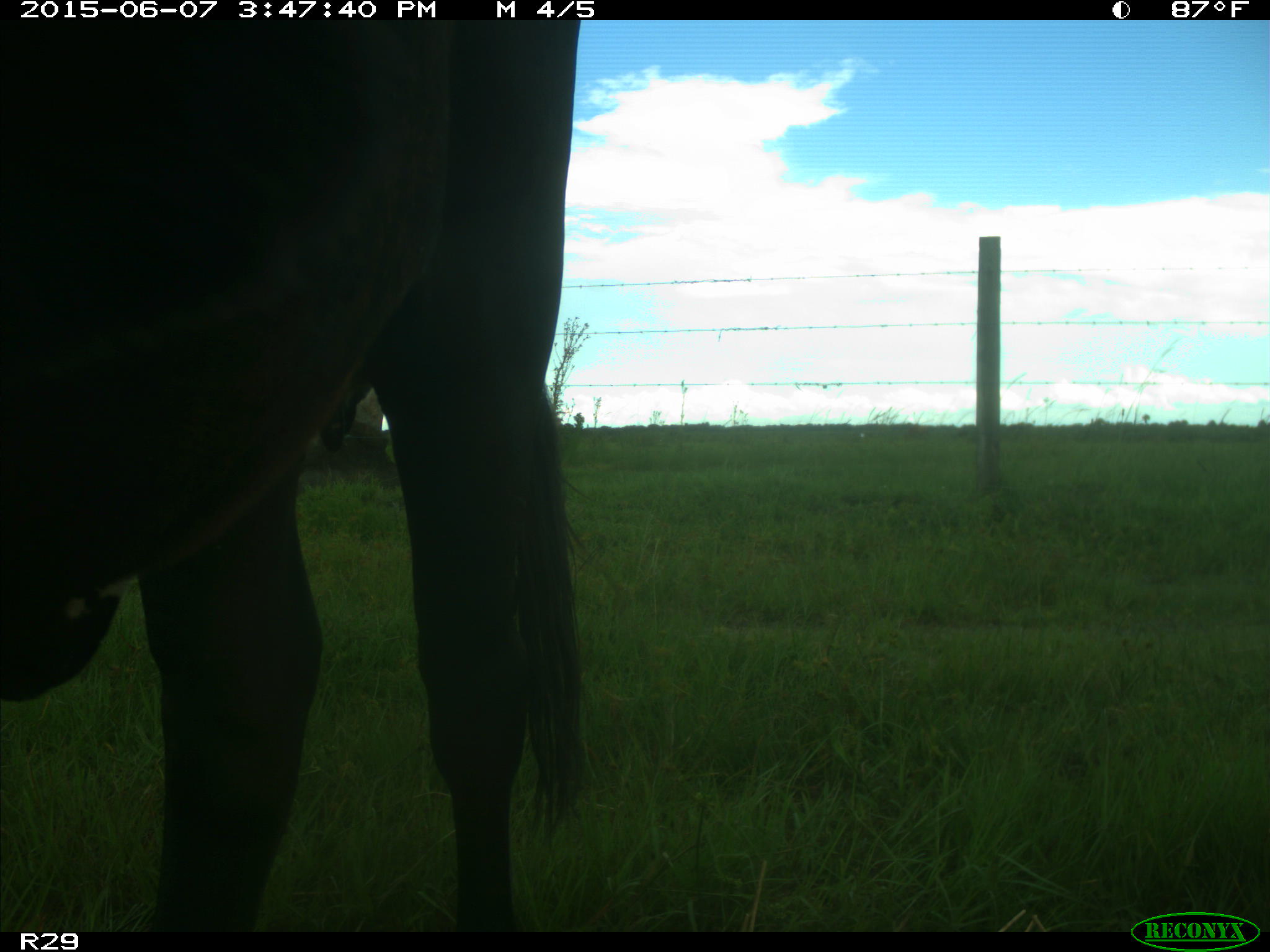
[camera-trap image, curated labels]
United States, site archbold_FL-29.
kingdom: Animalia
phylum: Chordata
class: Mammalia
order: Artiodactyla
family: Bovidae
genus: Bos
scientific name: Bos taurus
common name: domestic cow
Bos taurus (domestic cow).